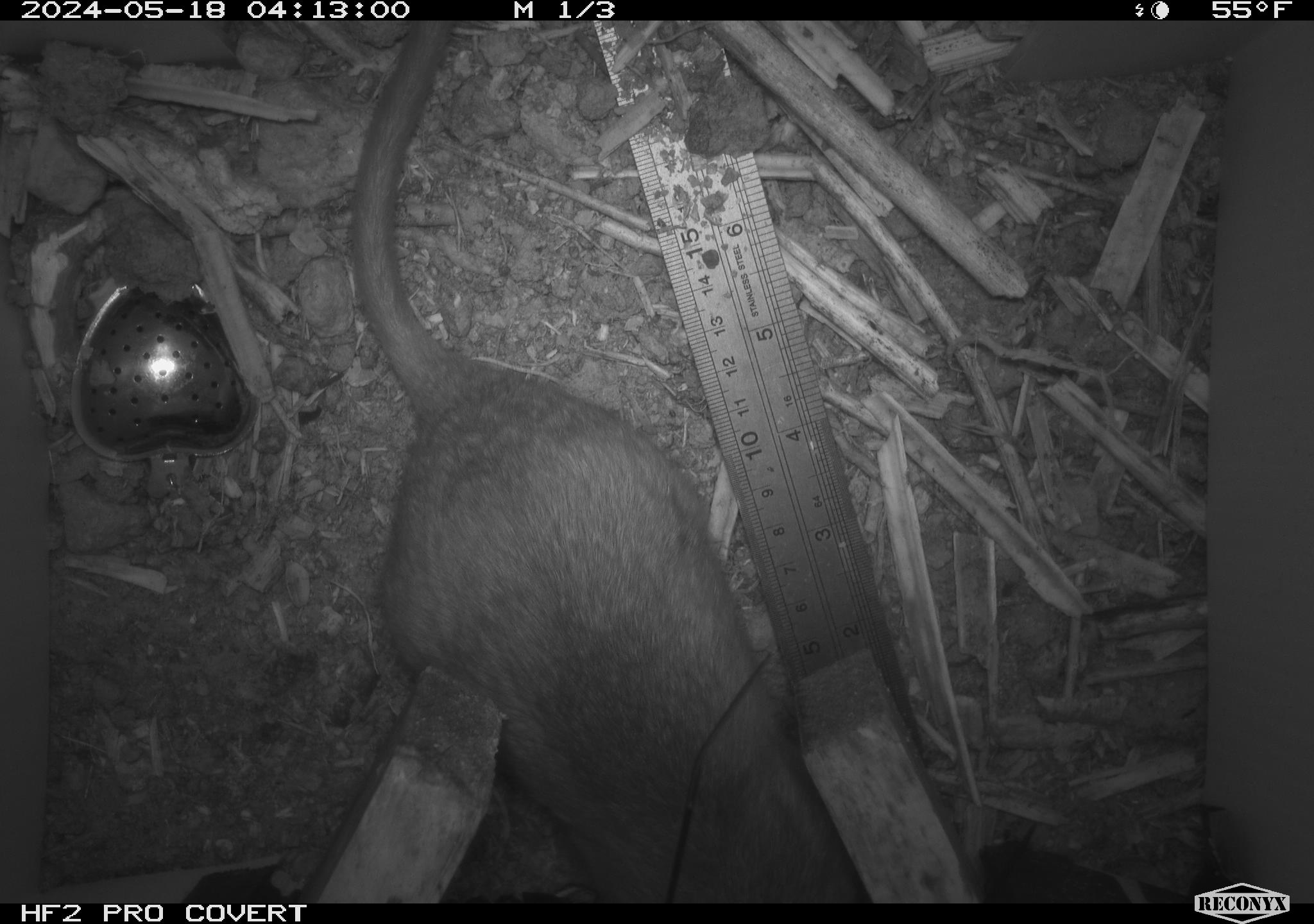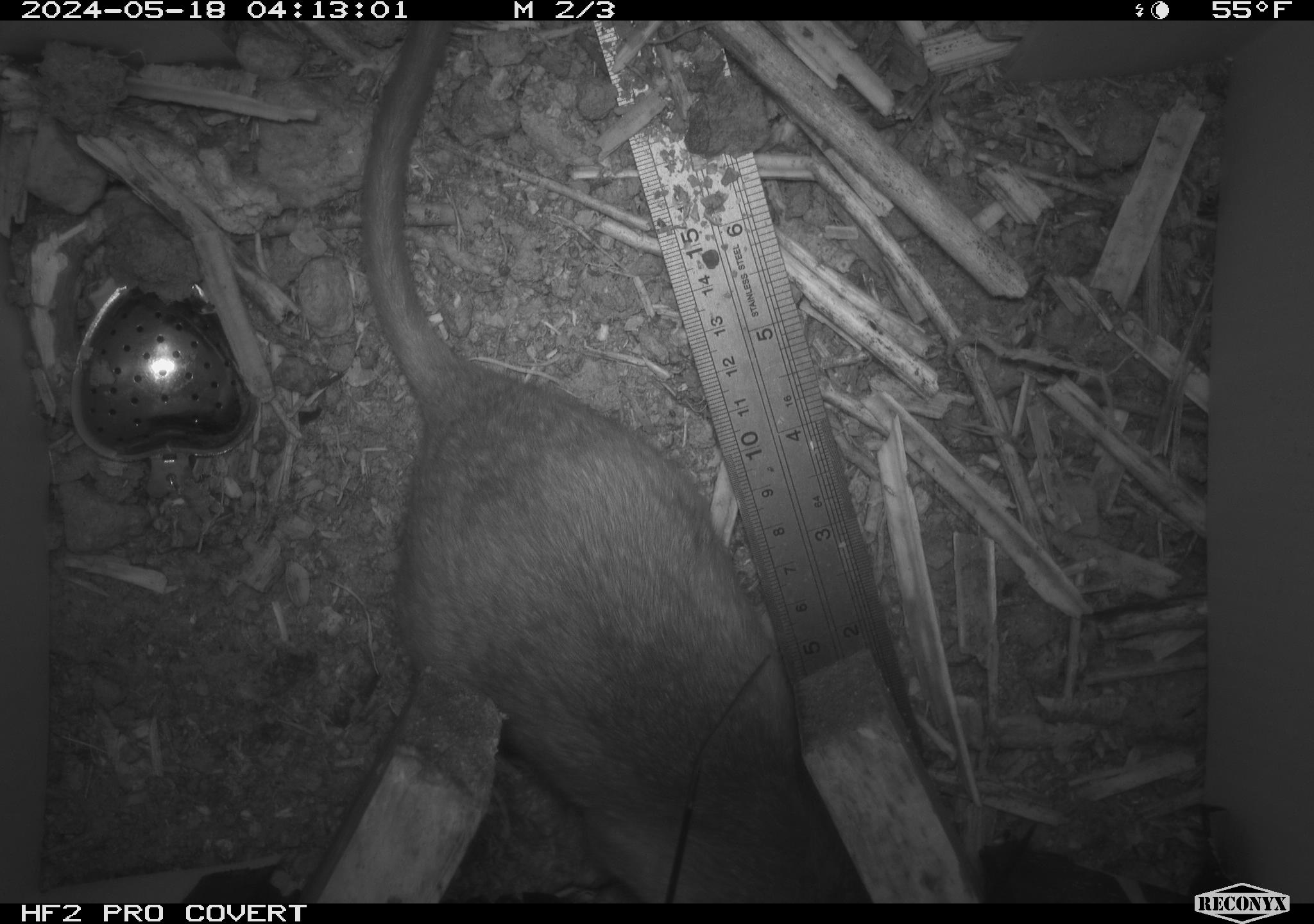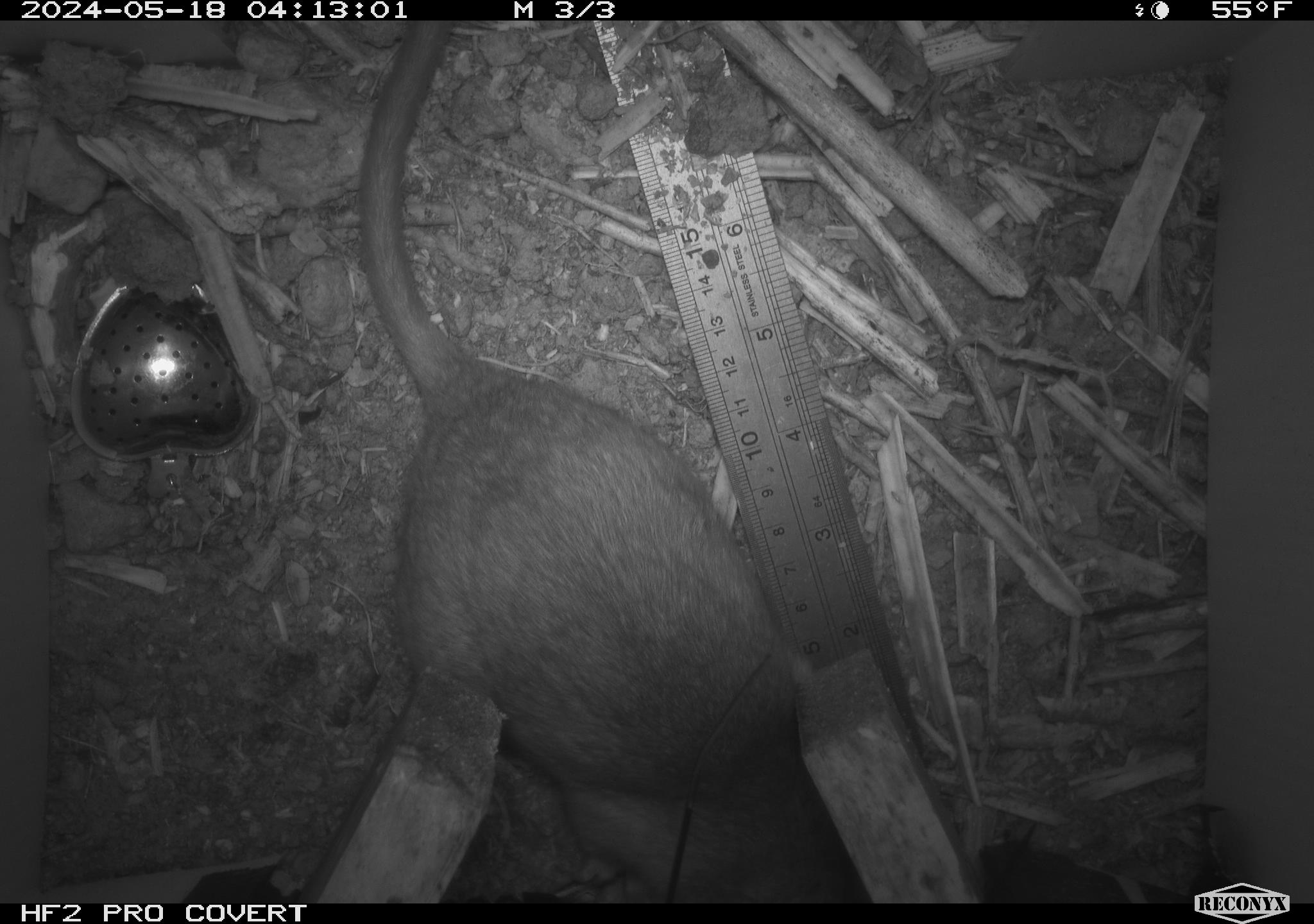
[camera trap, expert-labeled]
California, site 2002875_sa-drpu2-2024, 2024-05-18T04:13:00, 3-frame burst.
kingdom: Animalia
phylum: Chordata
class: Mammalia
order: Rodentia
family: Cricetidae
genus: Neotoma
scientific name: Neotoma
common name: pack rat or woodrat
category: neotoma species